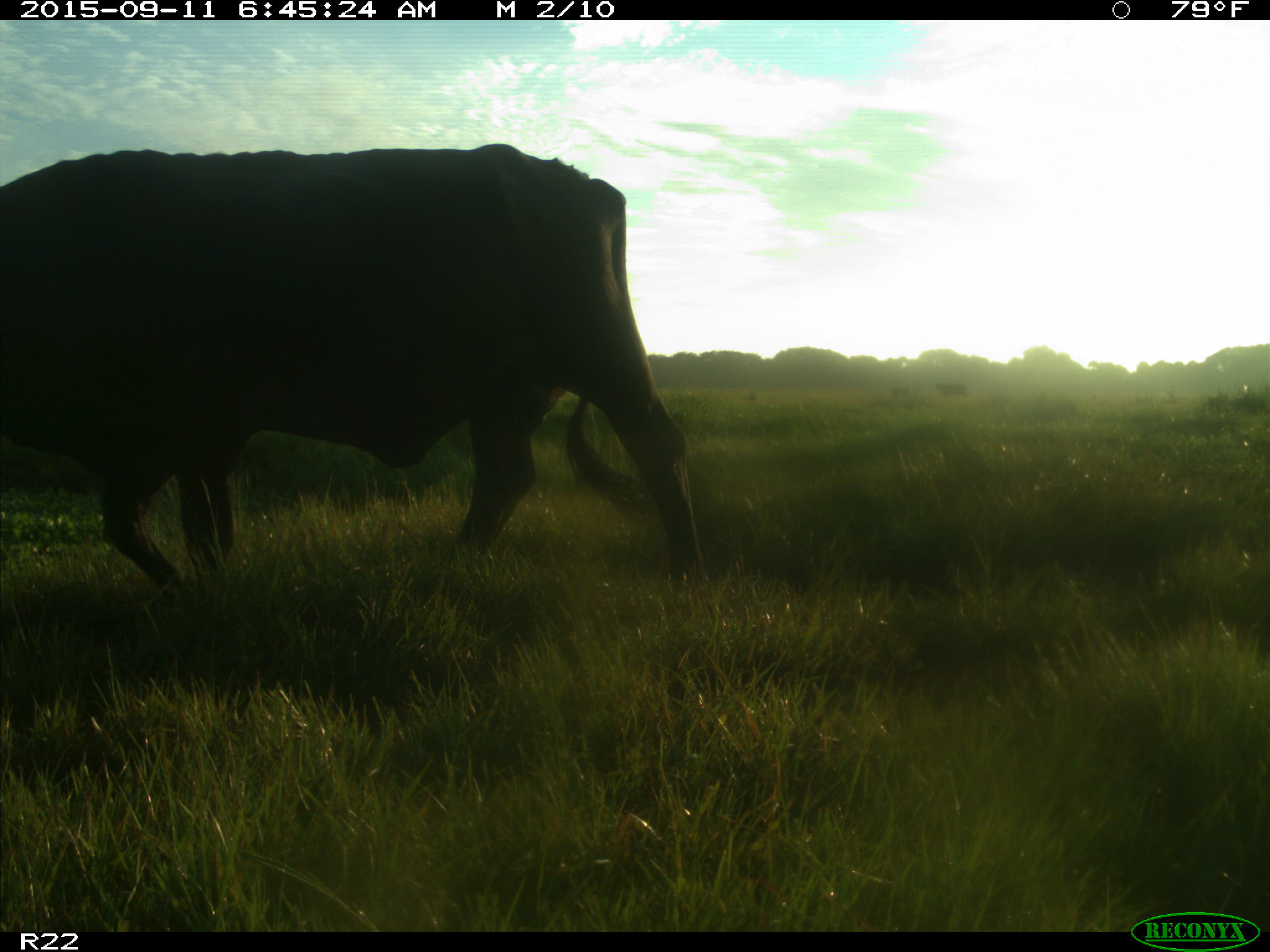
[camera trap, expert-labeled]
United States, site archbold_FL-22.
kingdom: Animalia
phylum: Chordata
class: Mammalia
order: Artiodactyla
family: Bovidae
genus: Bos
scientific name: Bos taurus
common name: domestic cow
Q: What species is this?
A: Bos taurus (domestic cow).